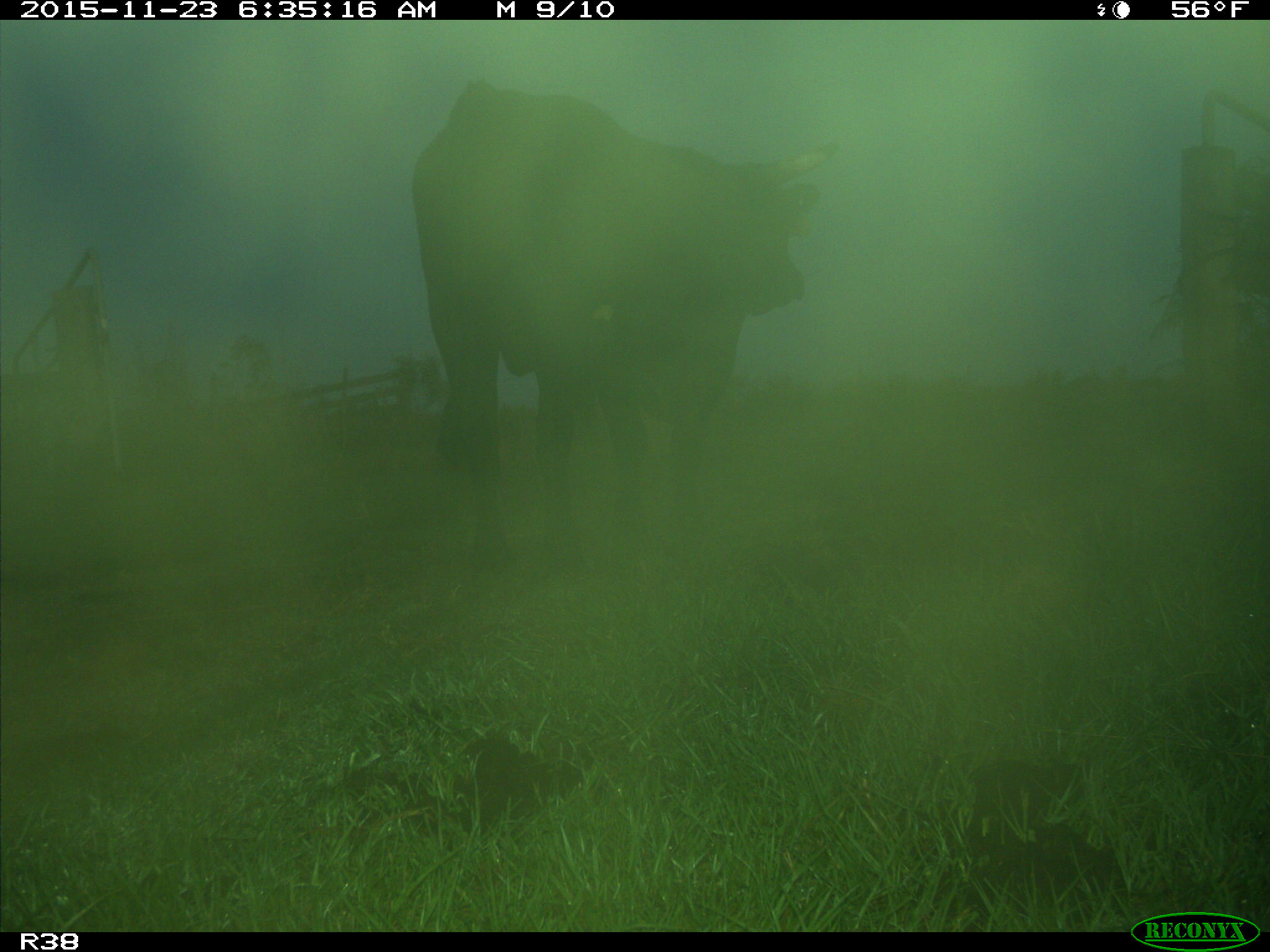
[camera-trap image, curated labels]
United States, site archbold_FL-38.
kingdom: Animalia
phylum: Chordata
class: Mammalia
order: Artiodactyla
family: Bovidae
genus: Bos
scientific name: Bos taurus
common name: domestic cow